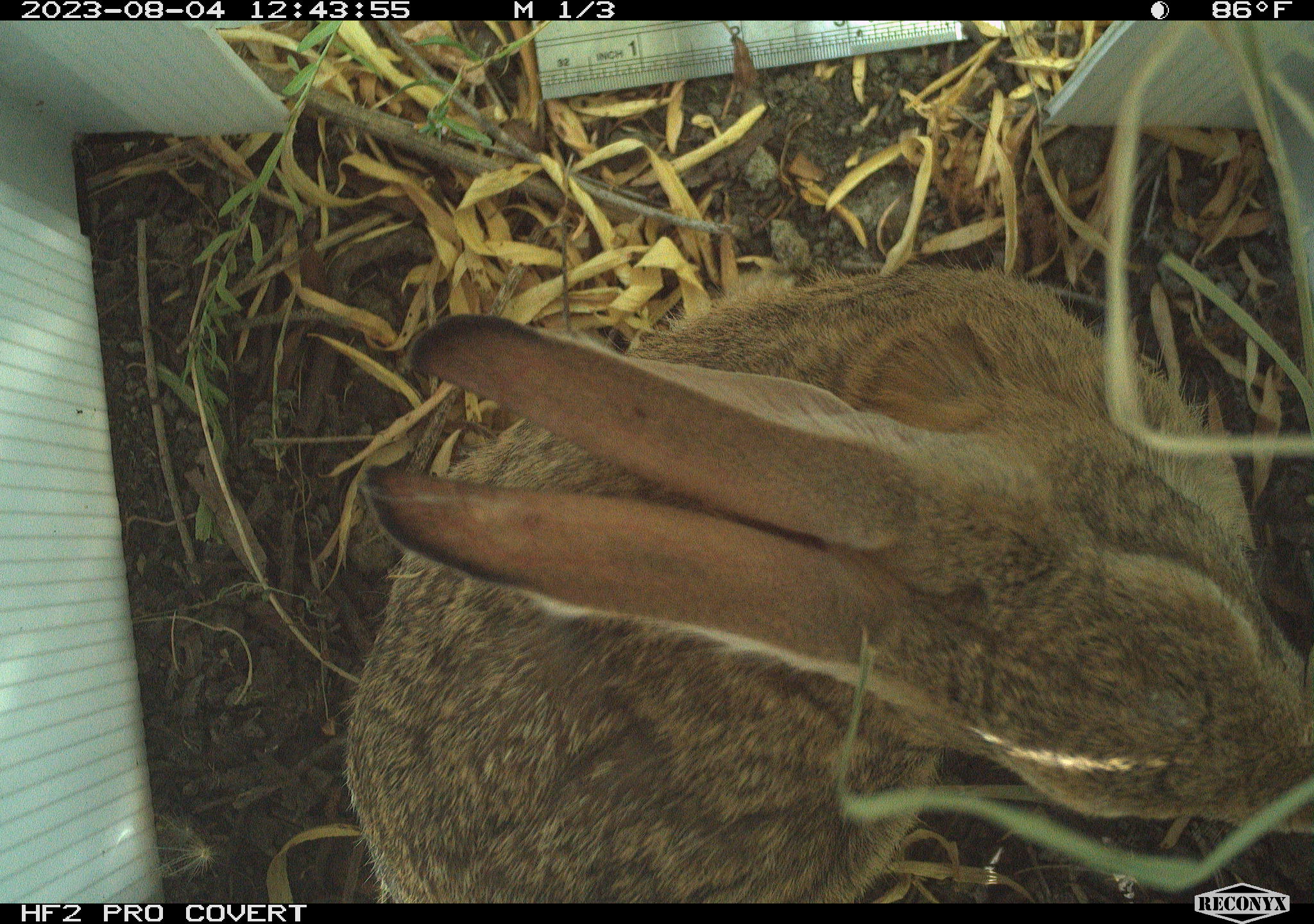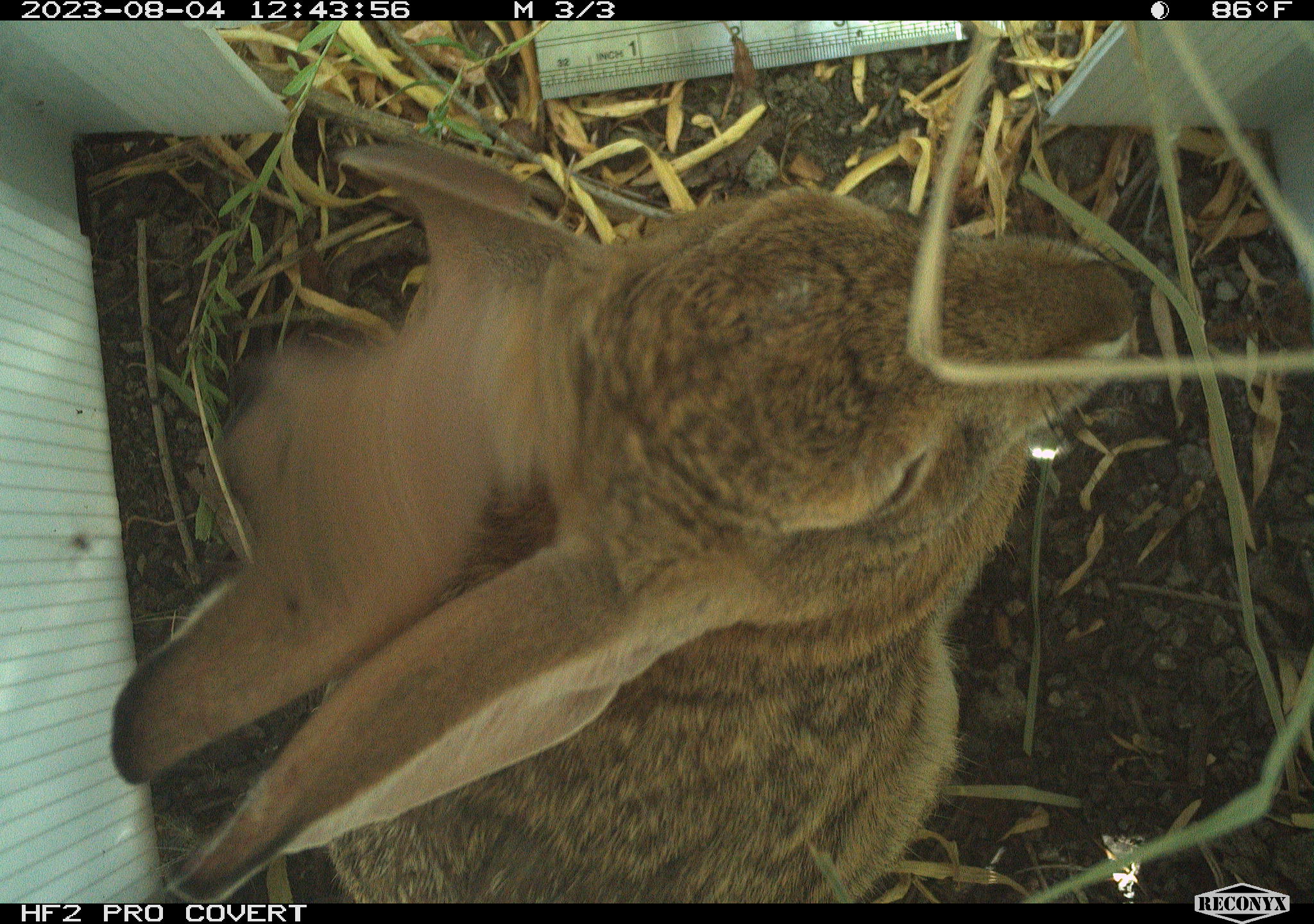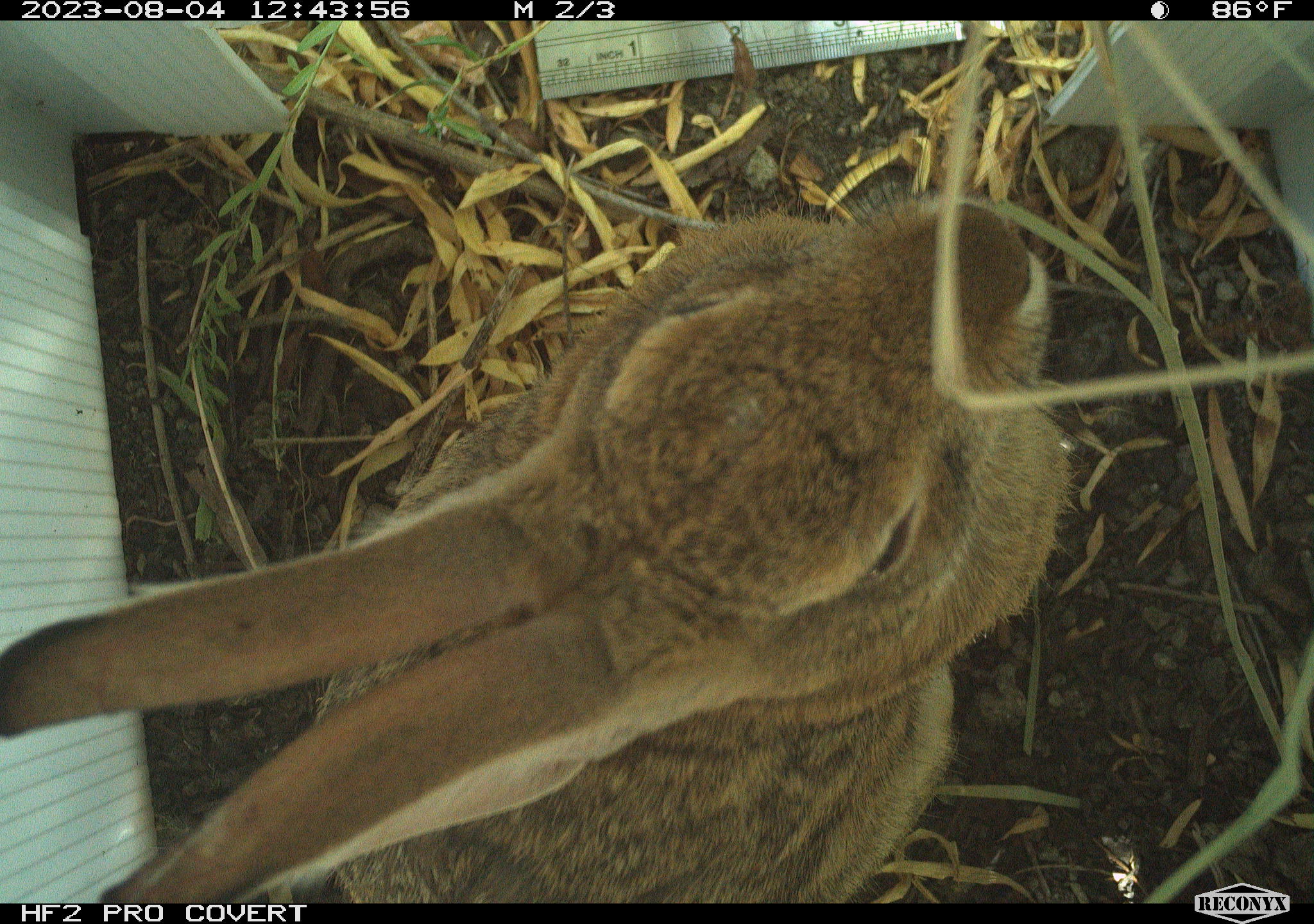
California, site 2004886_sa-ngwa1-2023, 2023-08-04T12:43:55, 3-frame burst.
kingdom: Animalia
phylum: Chordata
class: Mammalia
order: Lagomorpha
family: Leporidae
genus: Sylvilagus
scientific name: Sylvilagus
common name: cottontail rabbits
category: sylvilagus species